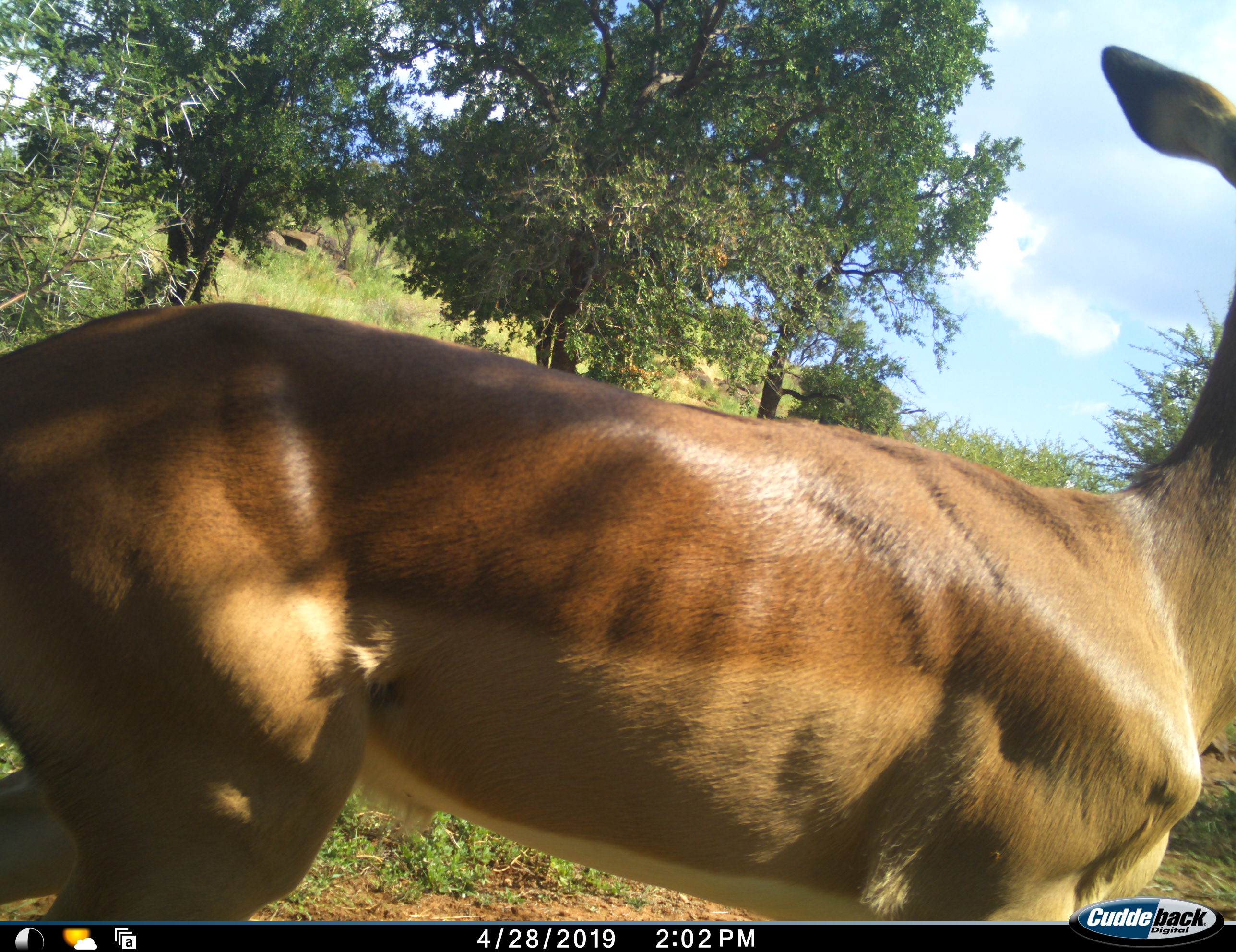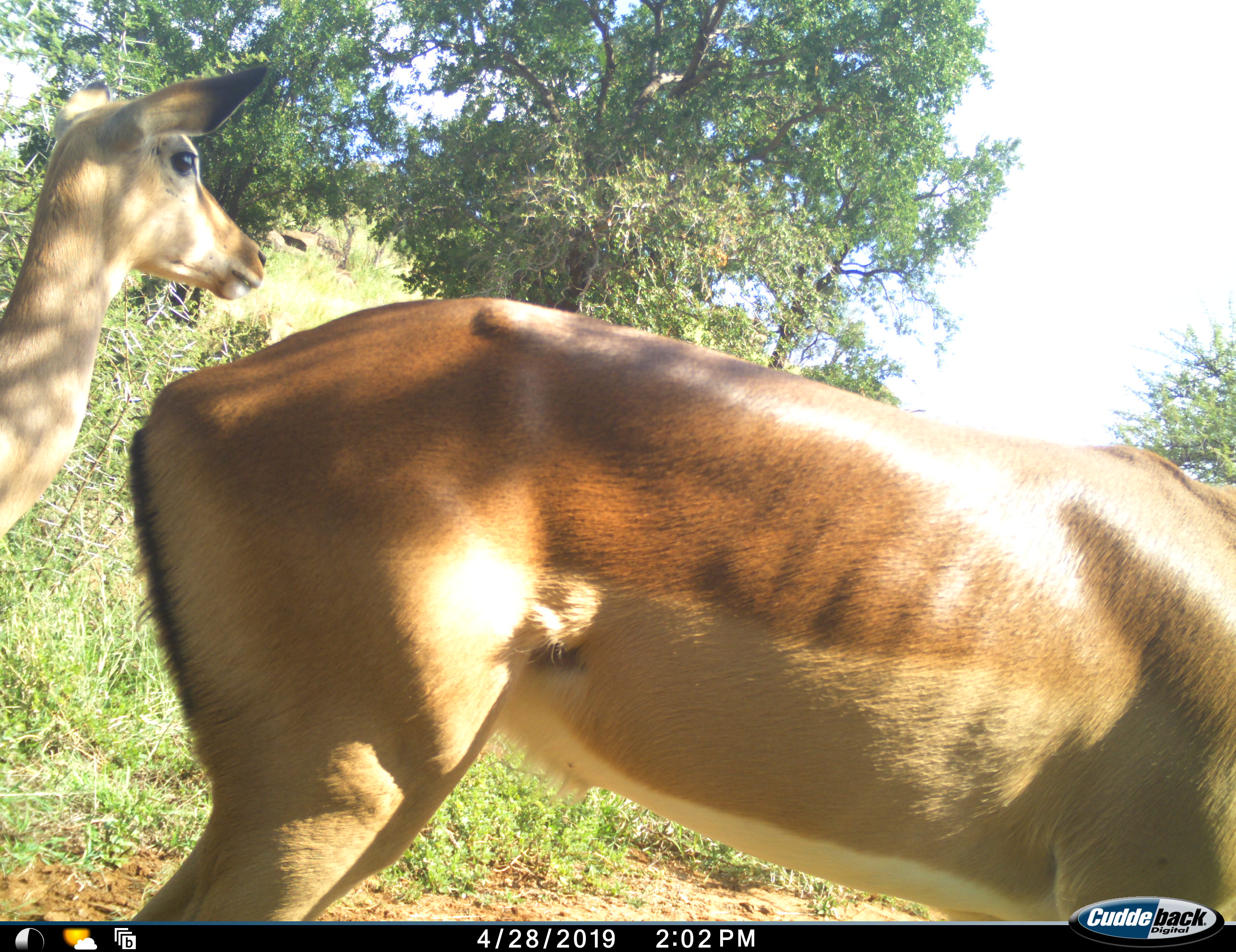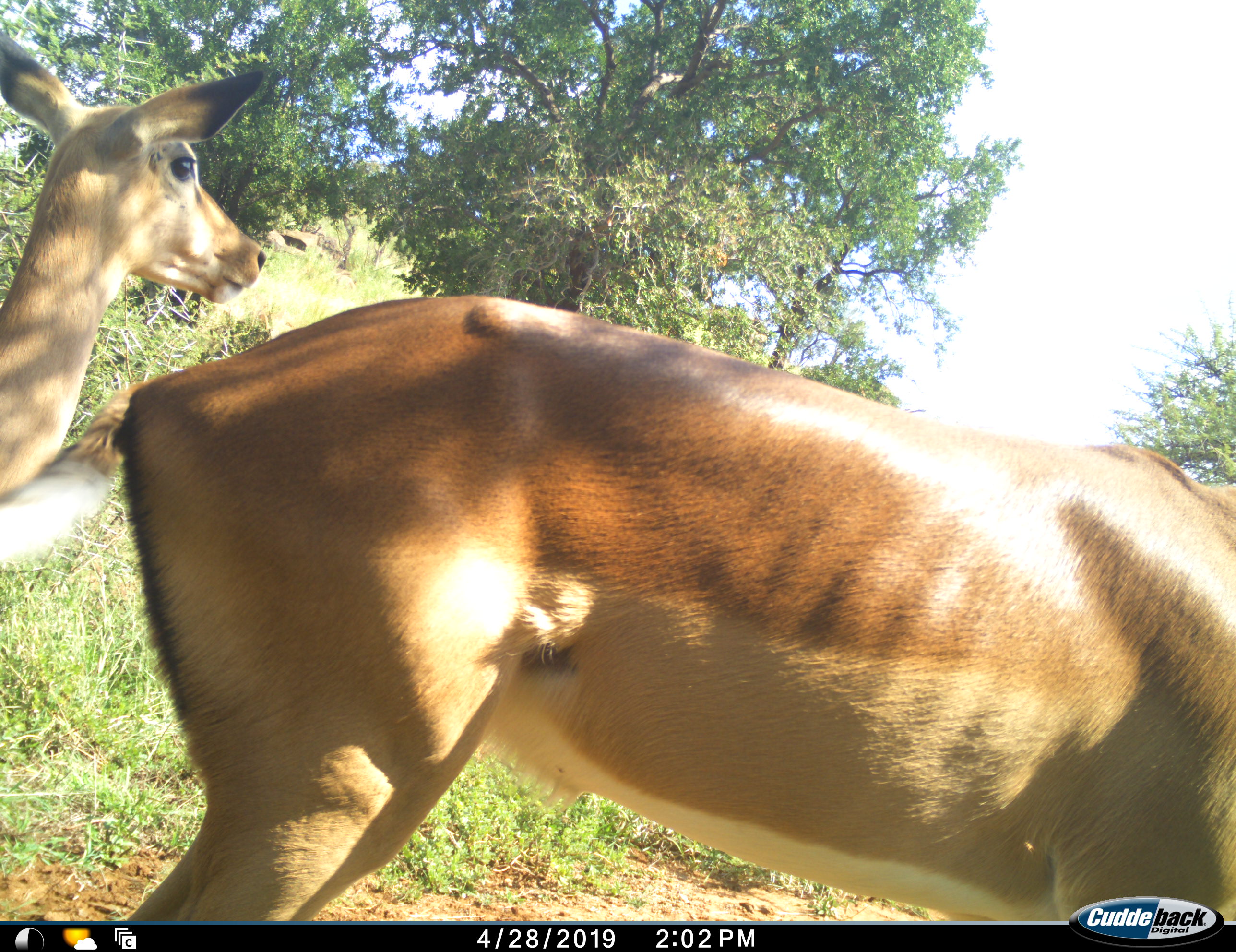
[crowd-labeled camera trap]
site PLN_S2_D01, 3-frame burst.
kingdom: Animalia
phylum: Chordata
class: Mammalia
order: Artiodactyla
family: Bovidae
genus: Aepyceros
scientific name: Aepyceros melampus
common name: impala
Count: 2.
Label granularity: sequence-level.